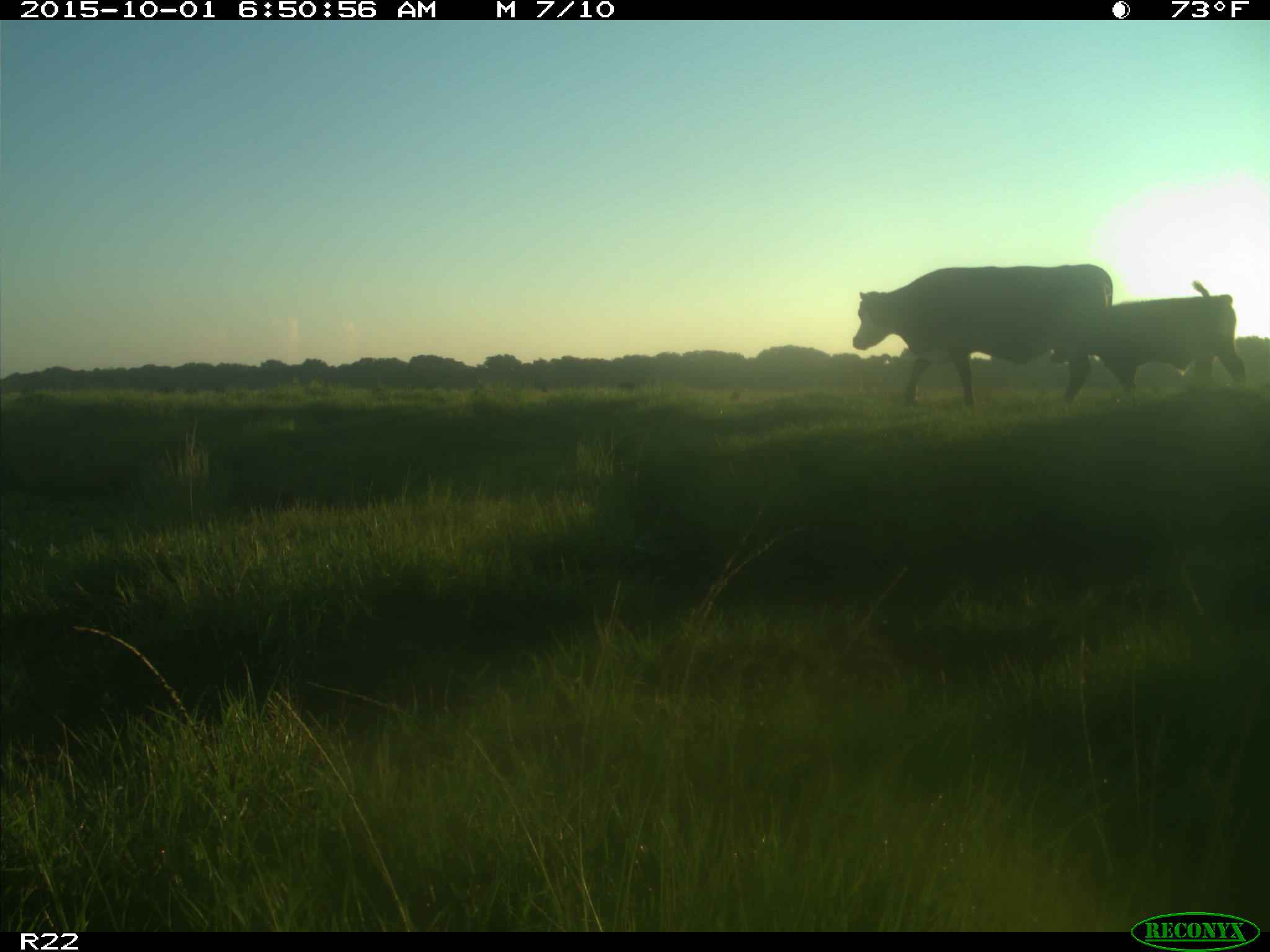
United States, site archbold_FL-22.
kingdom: Animalia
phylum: Chordata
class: Mammalia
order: Artiodactyla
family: Bovidae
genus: Bos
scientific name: Bos taurus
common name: domestic cow